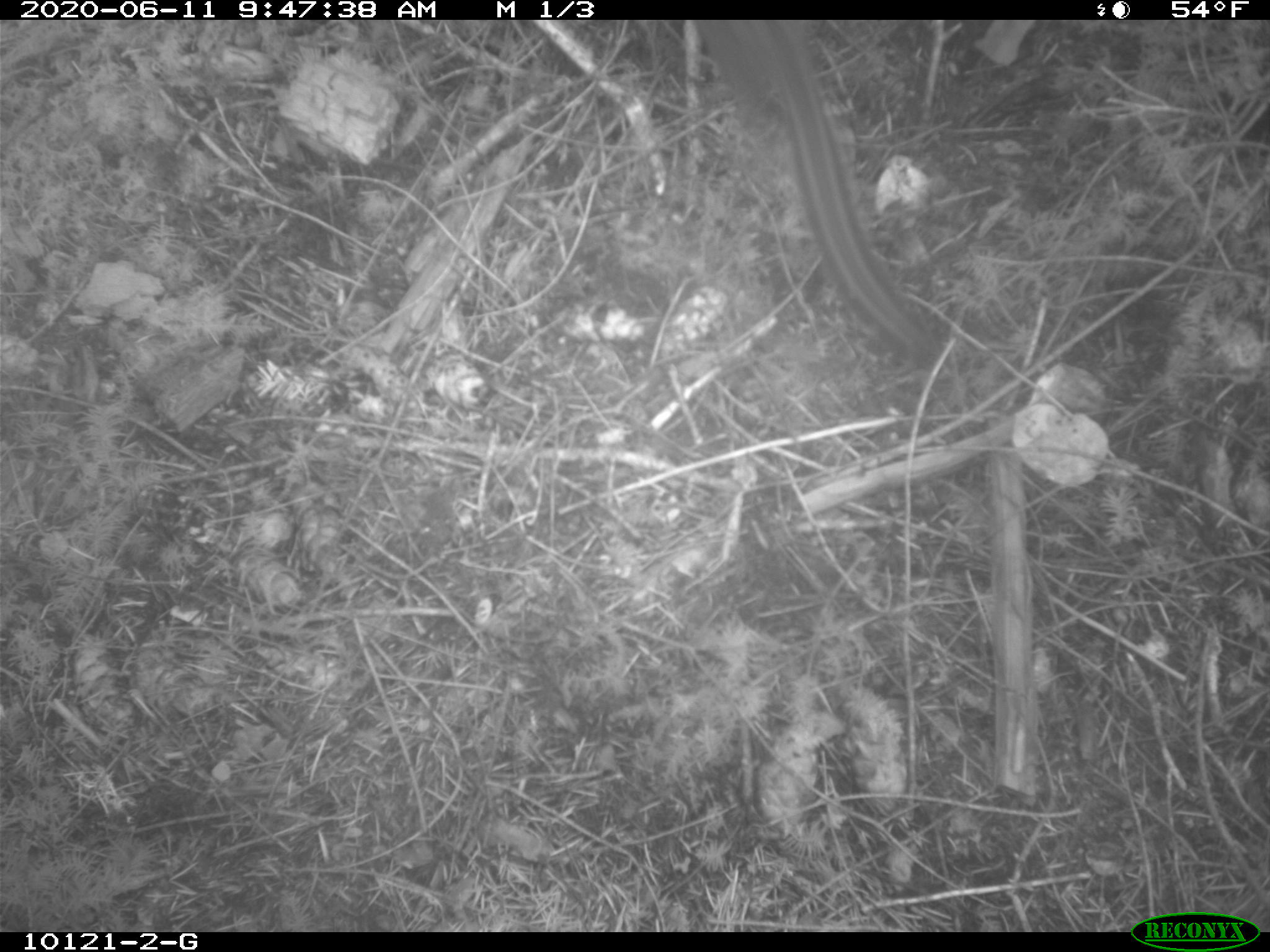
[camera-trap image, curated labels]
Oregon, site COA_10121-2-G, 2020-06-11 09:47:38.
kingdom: Animalia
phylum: Chordata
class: Mammalia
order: Rodentia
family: Sciuridae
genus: Neotamias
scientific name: Neotamias townsendii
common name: townsend's chipmunk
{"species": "townsend's chipmunk (Neotamias townsendii)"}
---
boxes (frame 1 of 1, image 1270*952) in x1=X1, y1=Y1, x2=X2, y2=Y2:
townsend's chipmunk: x1=697, y1=29, x2=944, y2=369